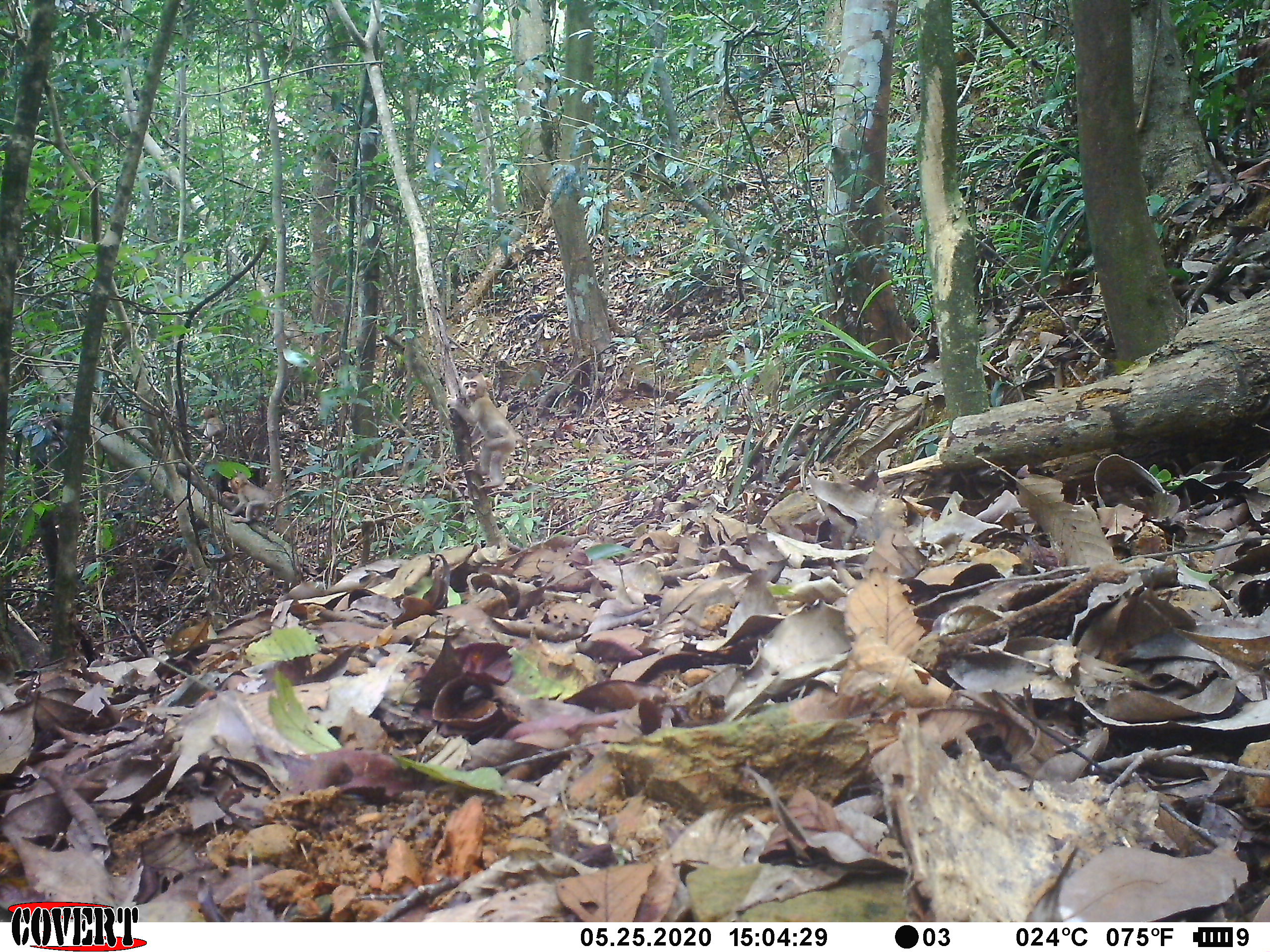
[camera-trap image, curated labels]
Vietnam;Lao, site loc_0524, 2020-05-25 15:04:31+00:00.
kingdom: Animalia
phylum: Chordata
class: Mammalia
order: Primates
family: Cercopithecidae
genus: Macaca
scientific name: Macaca nemestrina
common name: pig-tailed macaque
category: pig tailed macaque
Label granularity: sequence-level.